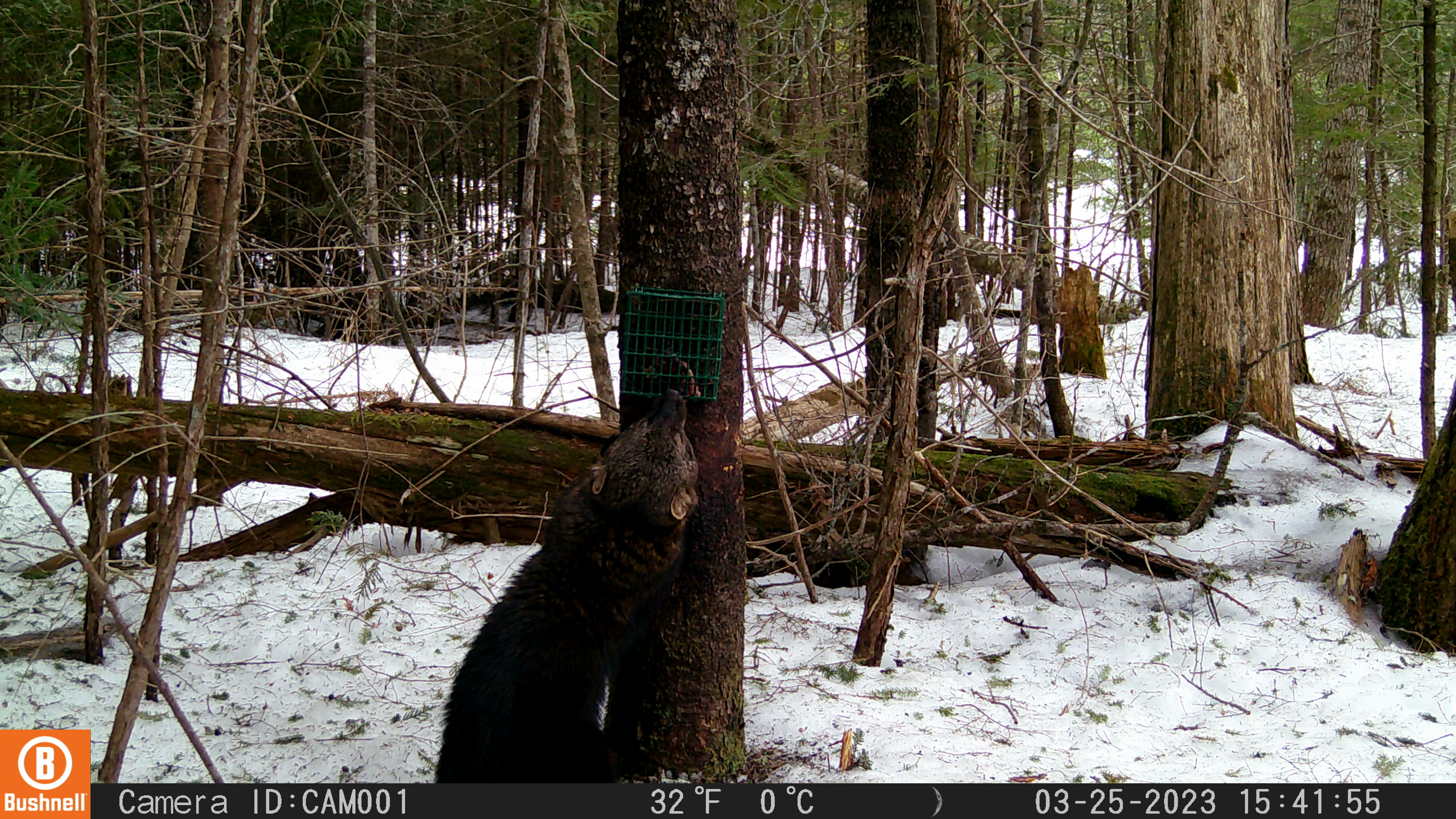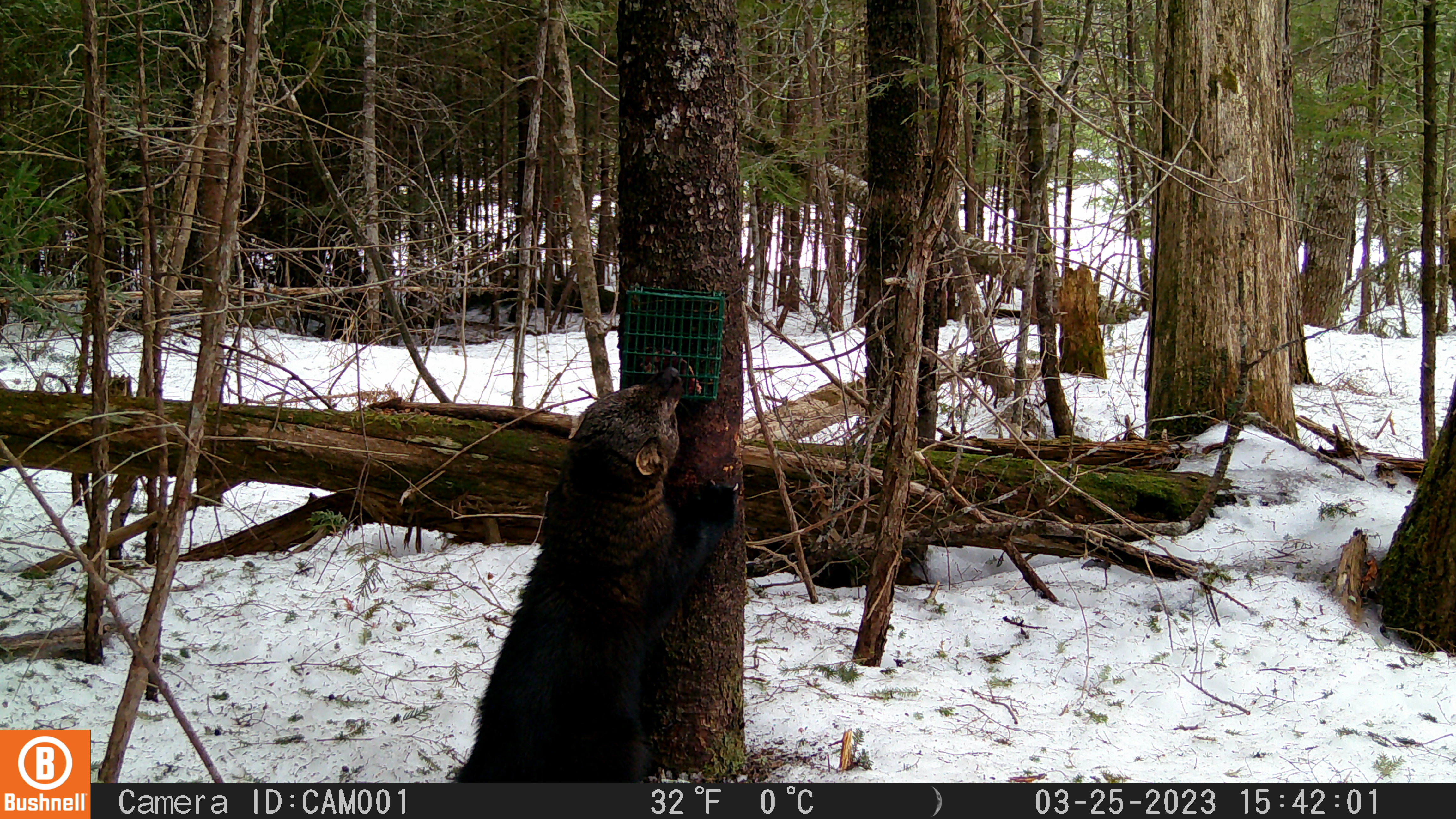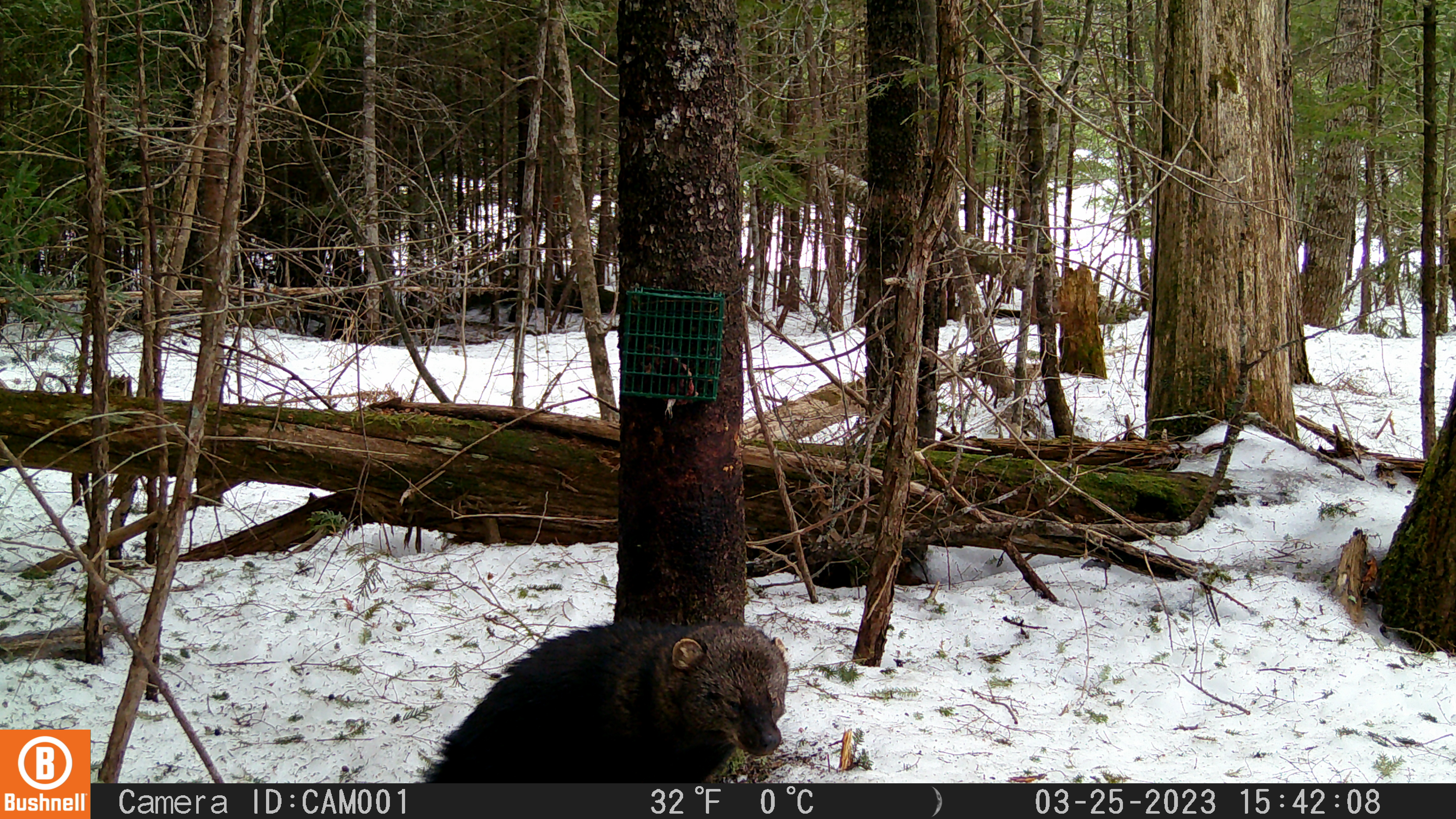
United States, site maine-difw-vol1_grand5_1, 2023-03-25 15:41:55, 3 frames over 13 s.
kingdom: Animalia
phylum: Chordata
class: Mammalia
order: Carnivora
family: Mustelidae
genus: Pekania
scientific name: Pekania pennanti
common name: fisher